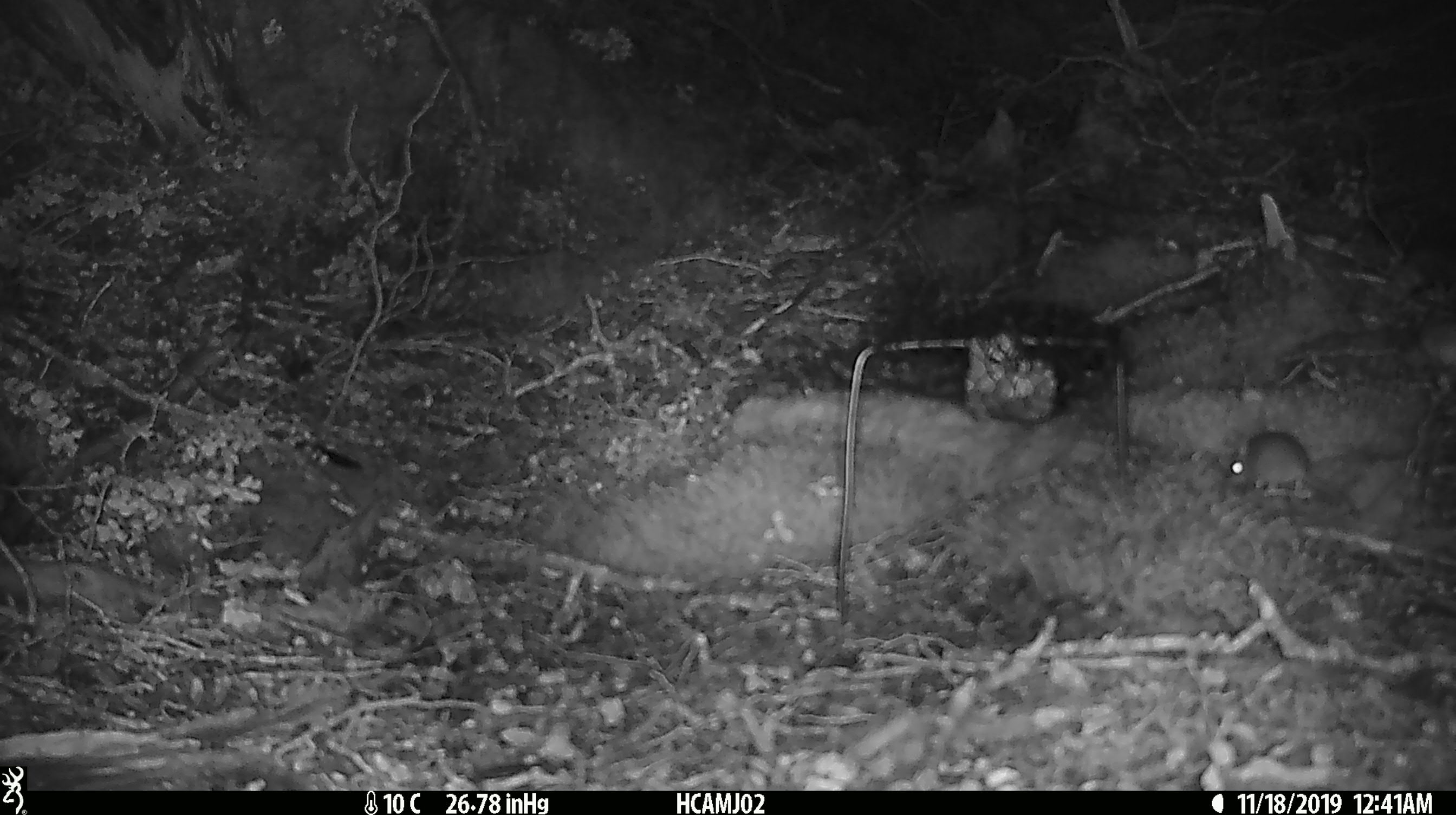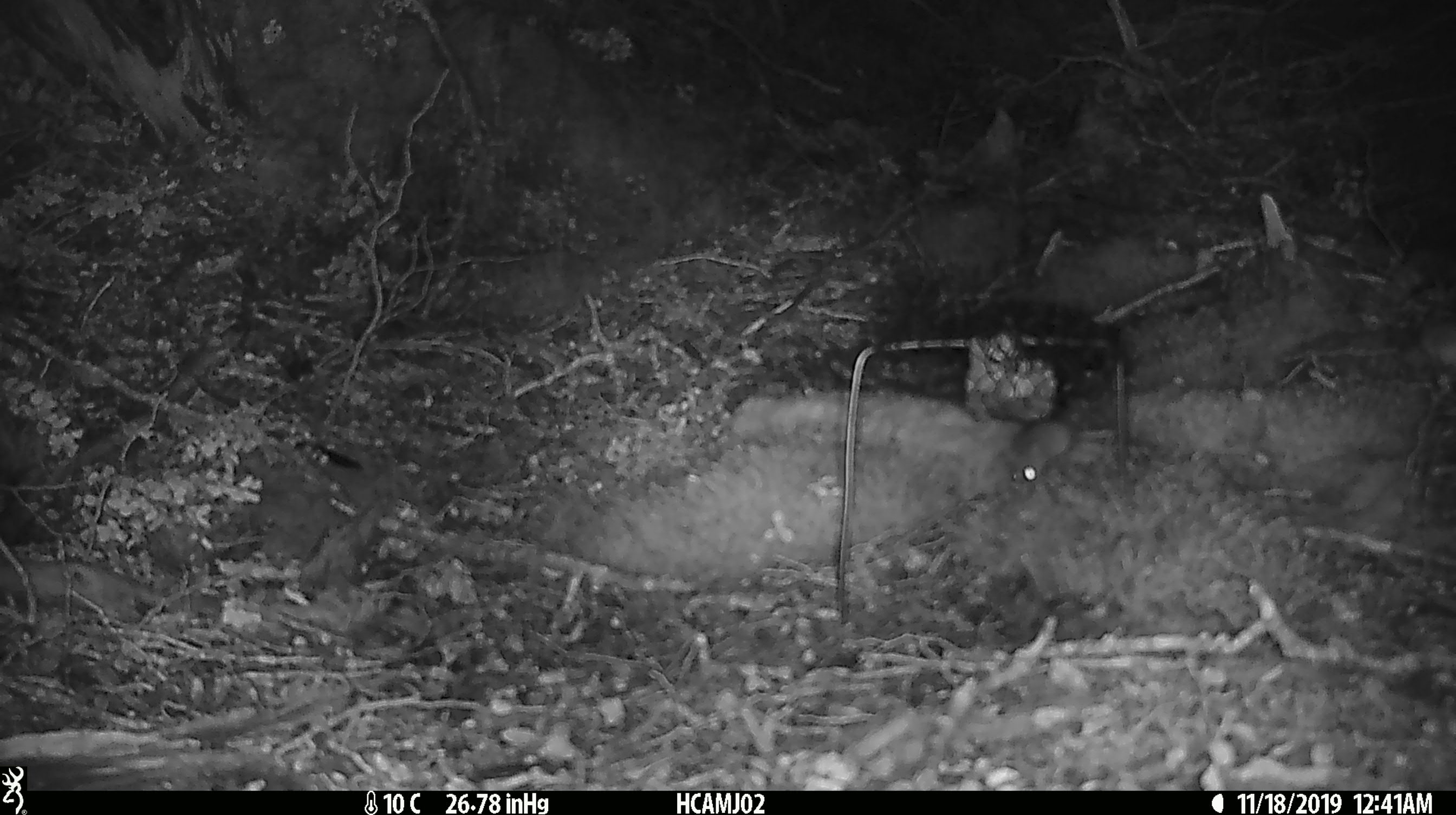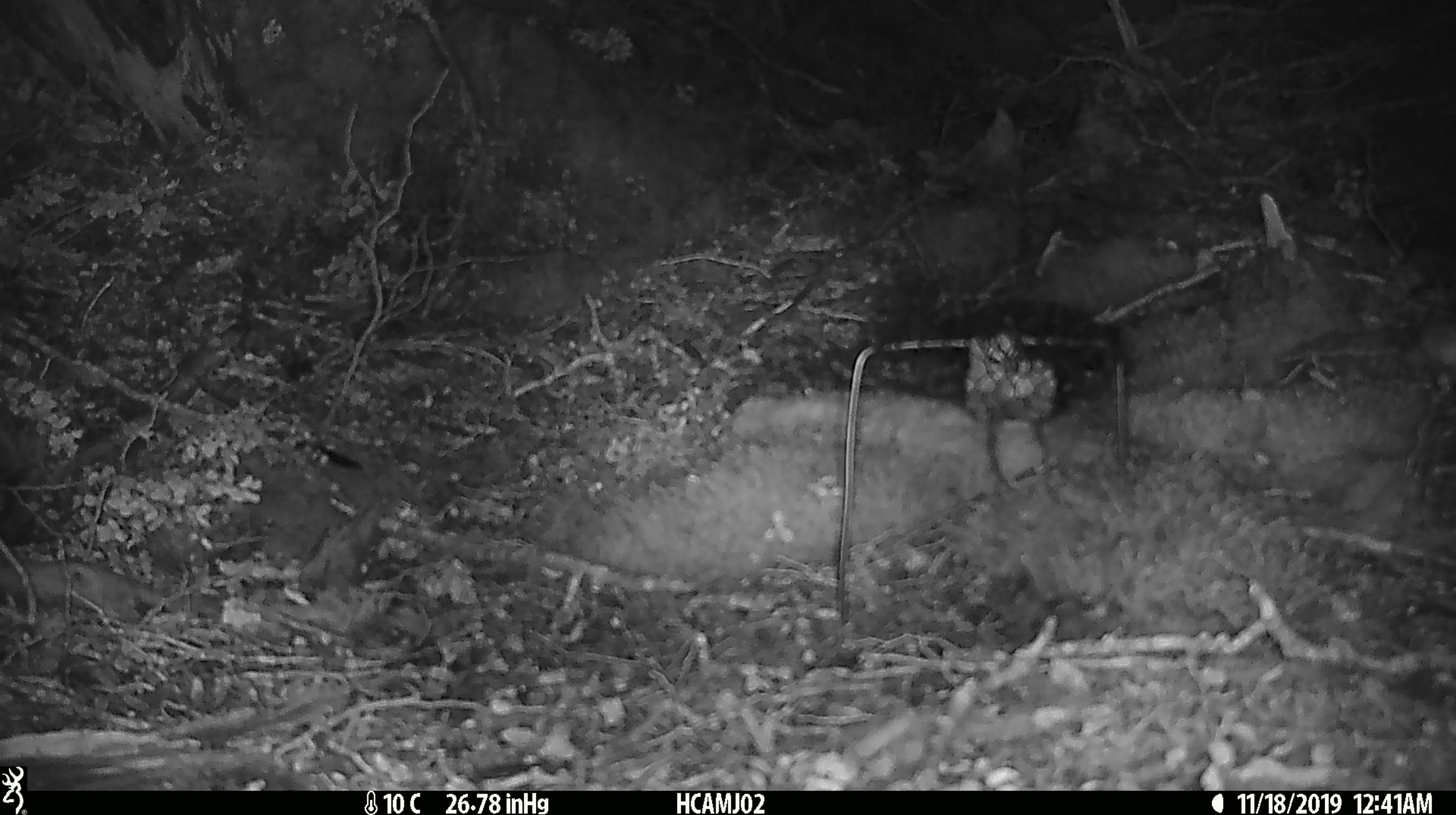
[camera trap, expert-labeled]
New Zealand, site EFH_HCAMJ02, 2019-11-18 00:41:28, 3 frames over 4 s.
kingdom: Animalia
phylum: Chordata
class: Mammalia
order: Rodentia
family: Muridae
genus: Mus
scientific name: Mus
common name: mouse